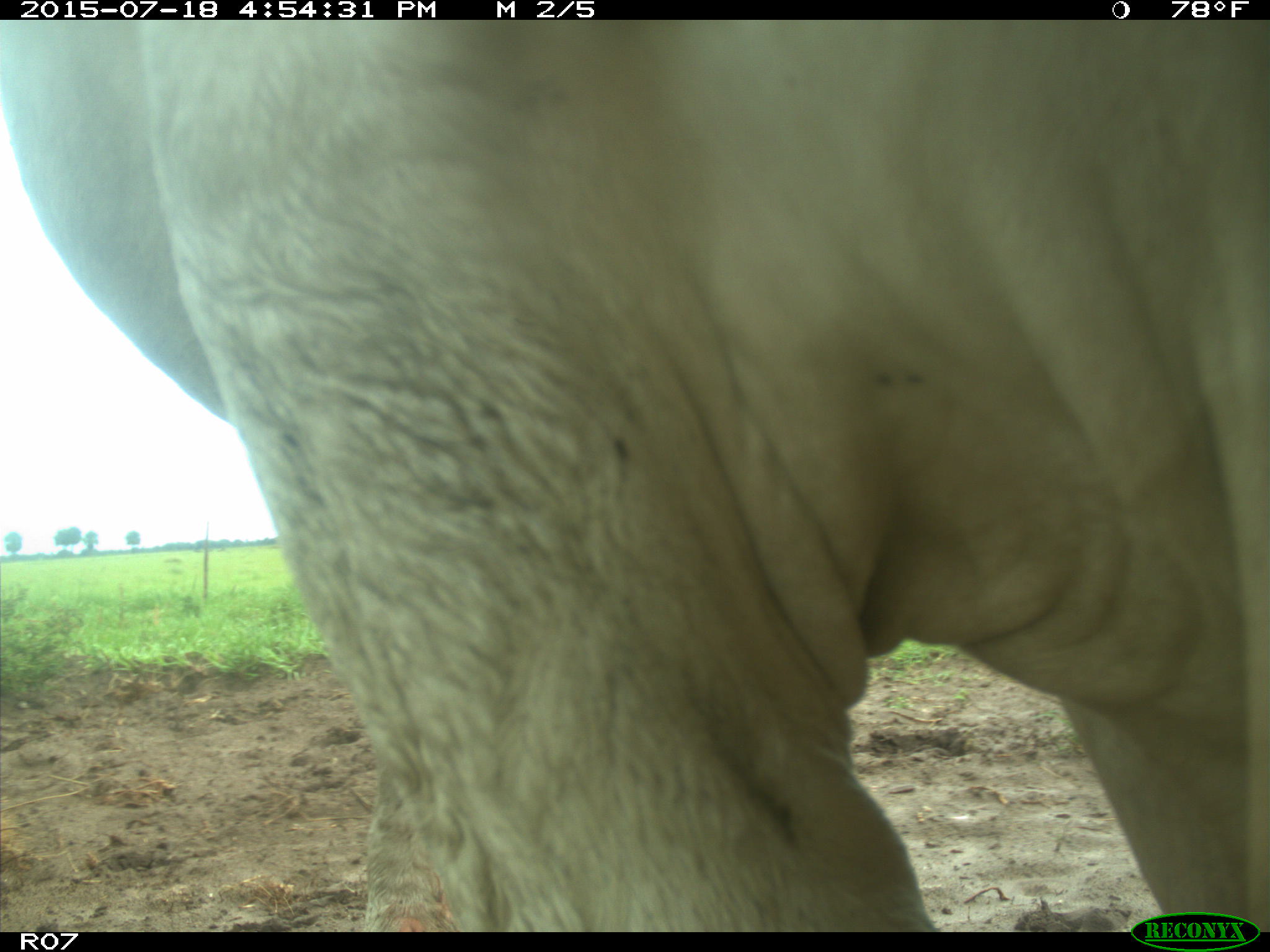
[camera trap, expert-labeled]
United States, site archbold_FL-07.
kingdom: Animalia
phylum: Chordata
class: Mammalia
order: Artiodactyla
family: Bovidae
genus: Bos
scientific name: Bos taurus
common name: domestic cow